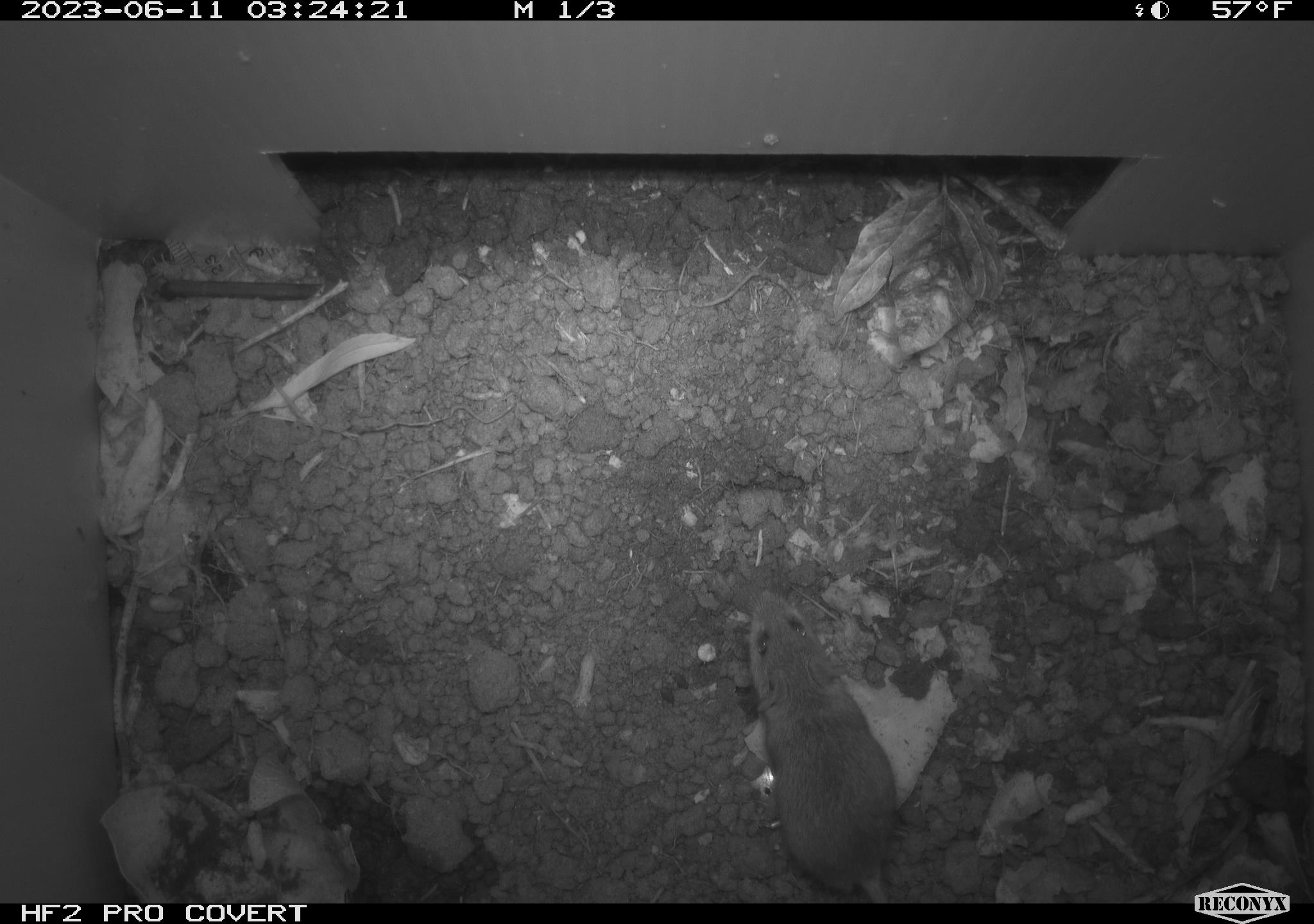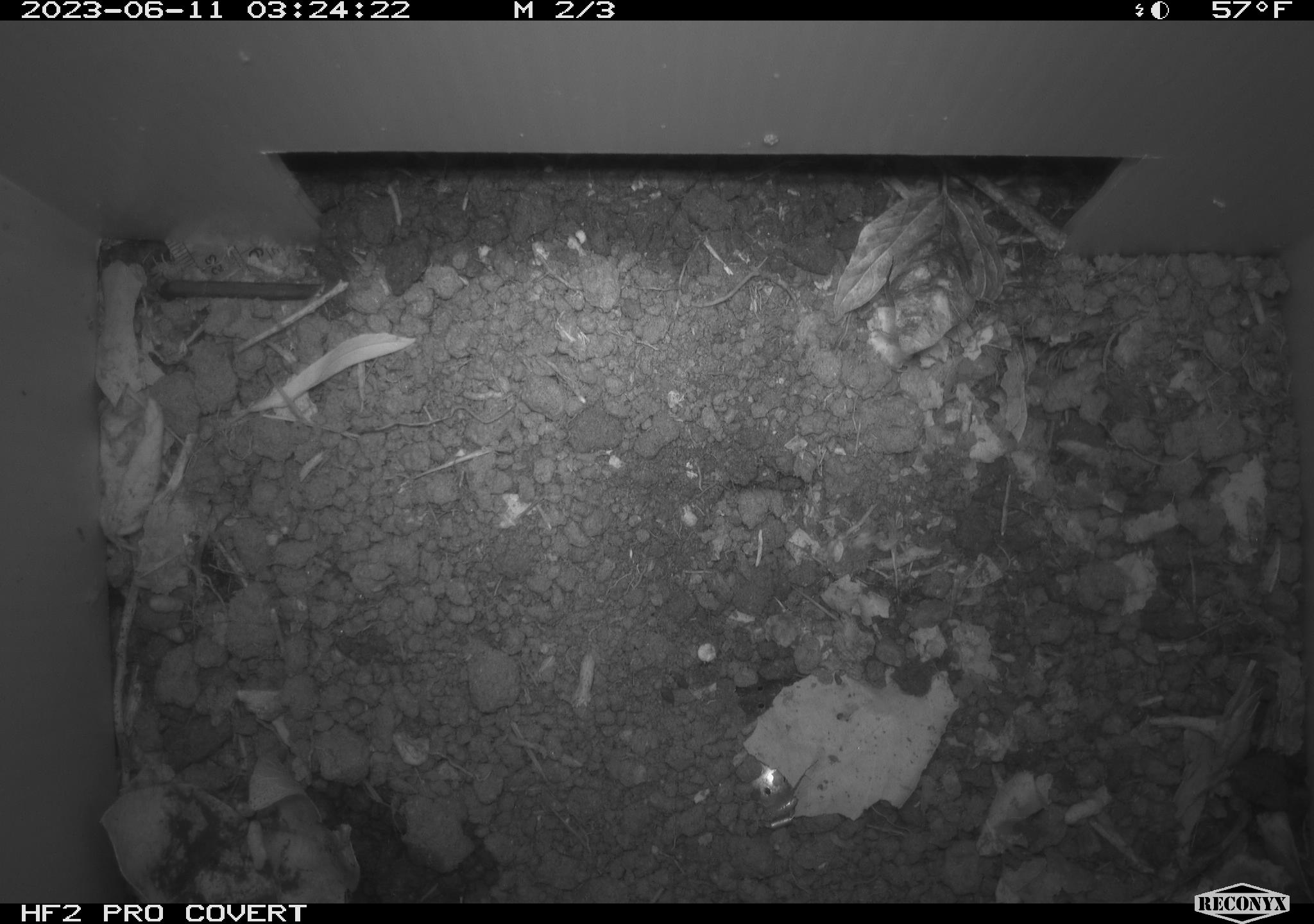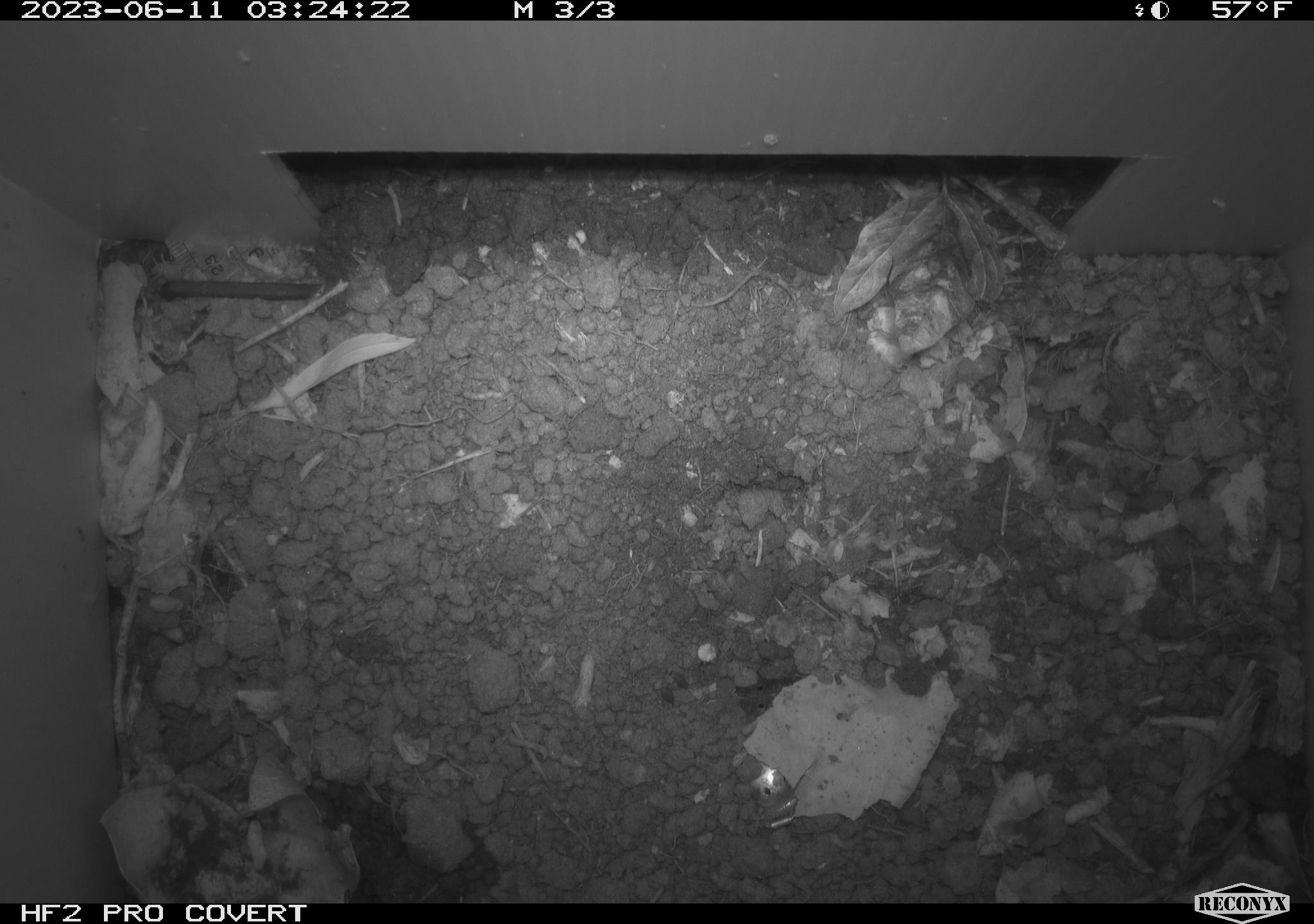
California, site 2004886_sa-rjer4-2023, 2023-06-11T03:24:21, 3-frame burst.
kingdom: Animalia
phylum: Chordata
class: Mammalia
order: Rodentia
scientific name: Rodentia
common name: mouse species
Mouse species (Rodentia).